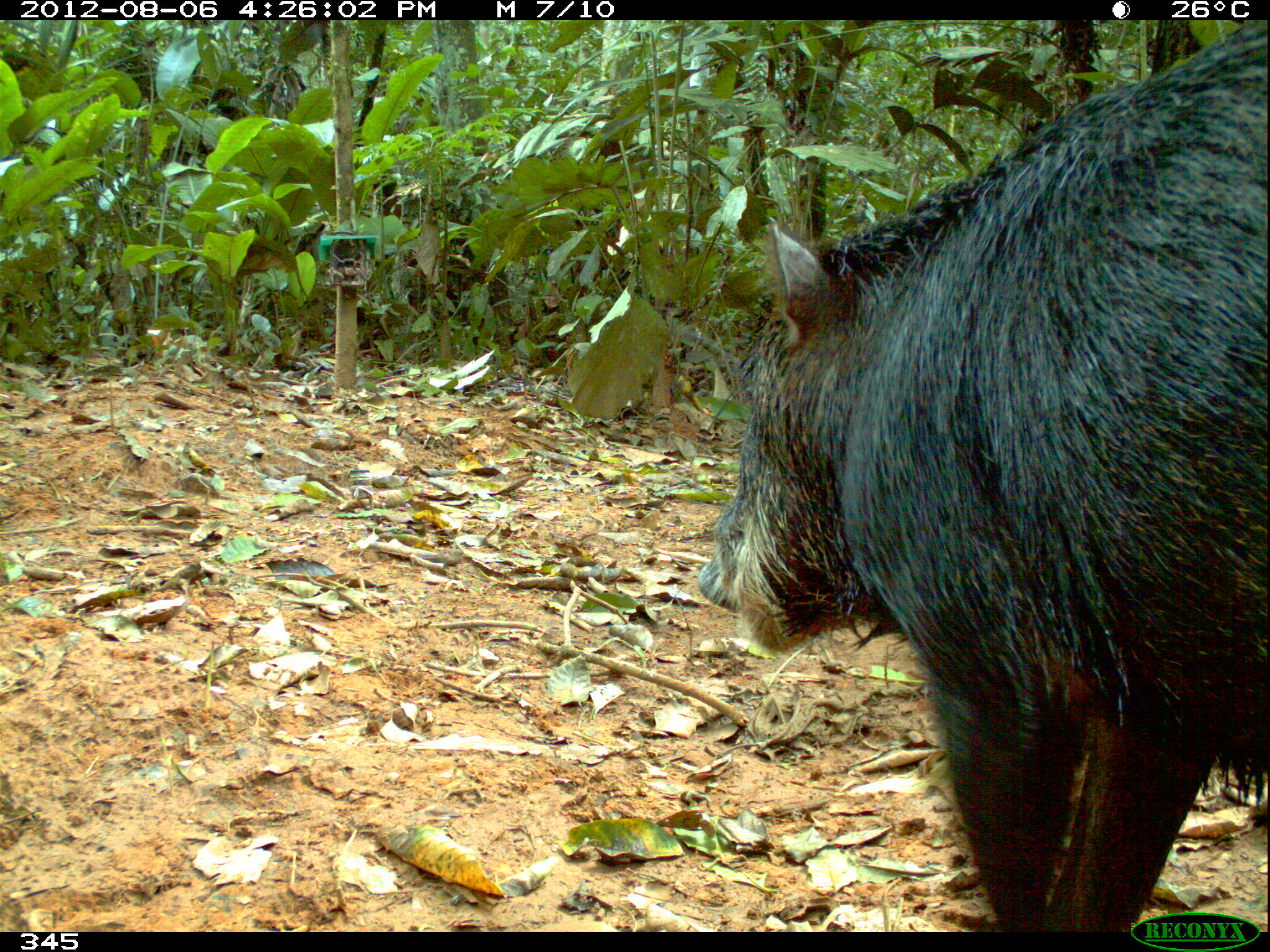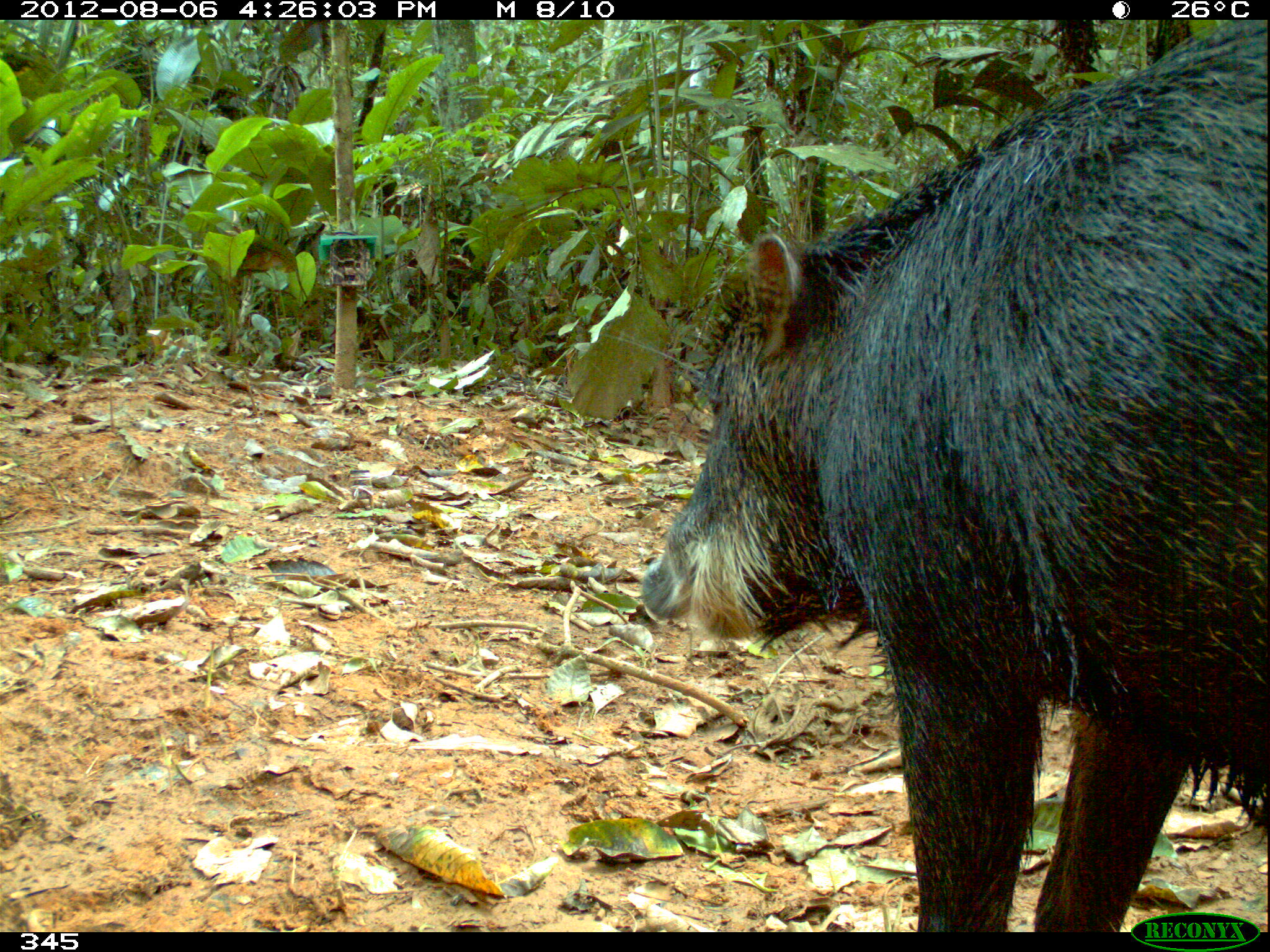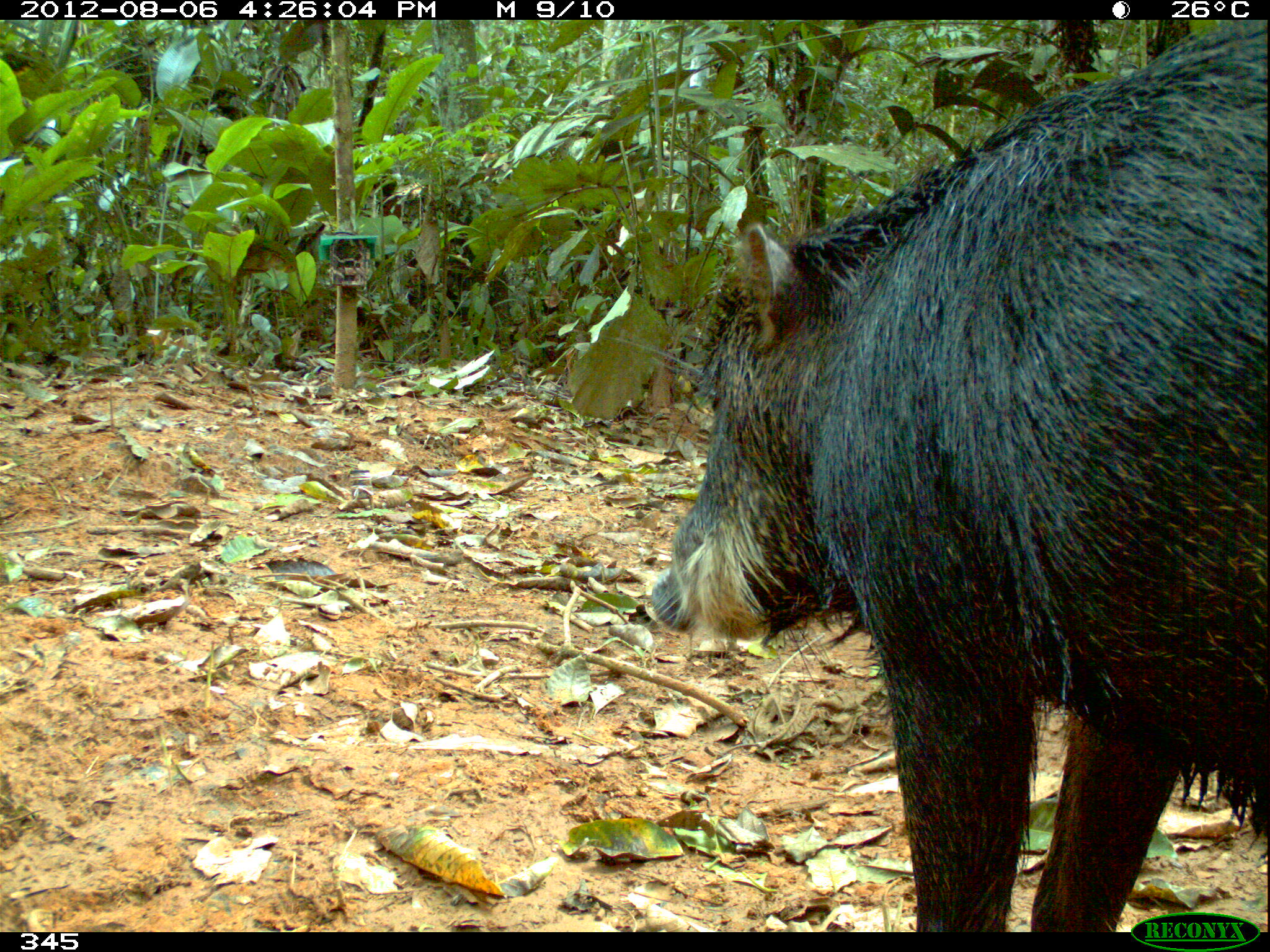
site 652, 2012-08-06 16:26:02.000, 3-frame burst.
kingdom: Animalia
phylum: Chordata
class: Mammalia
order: Artiodactyla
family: Tayassuidae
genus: Tayassu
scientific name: Tayassu pecari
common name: white-lipped peccary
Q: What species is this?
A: Tayassu pecari (white-lipped peccary).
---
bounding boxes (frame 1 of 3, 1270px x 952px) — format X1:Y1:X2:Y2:
tayassu pecari: 692:22:1270:931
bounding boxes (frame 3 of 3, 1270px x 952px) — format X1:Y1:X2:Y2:
tayassu pecari: 644:15:1267:928